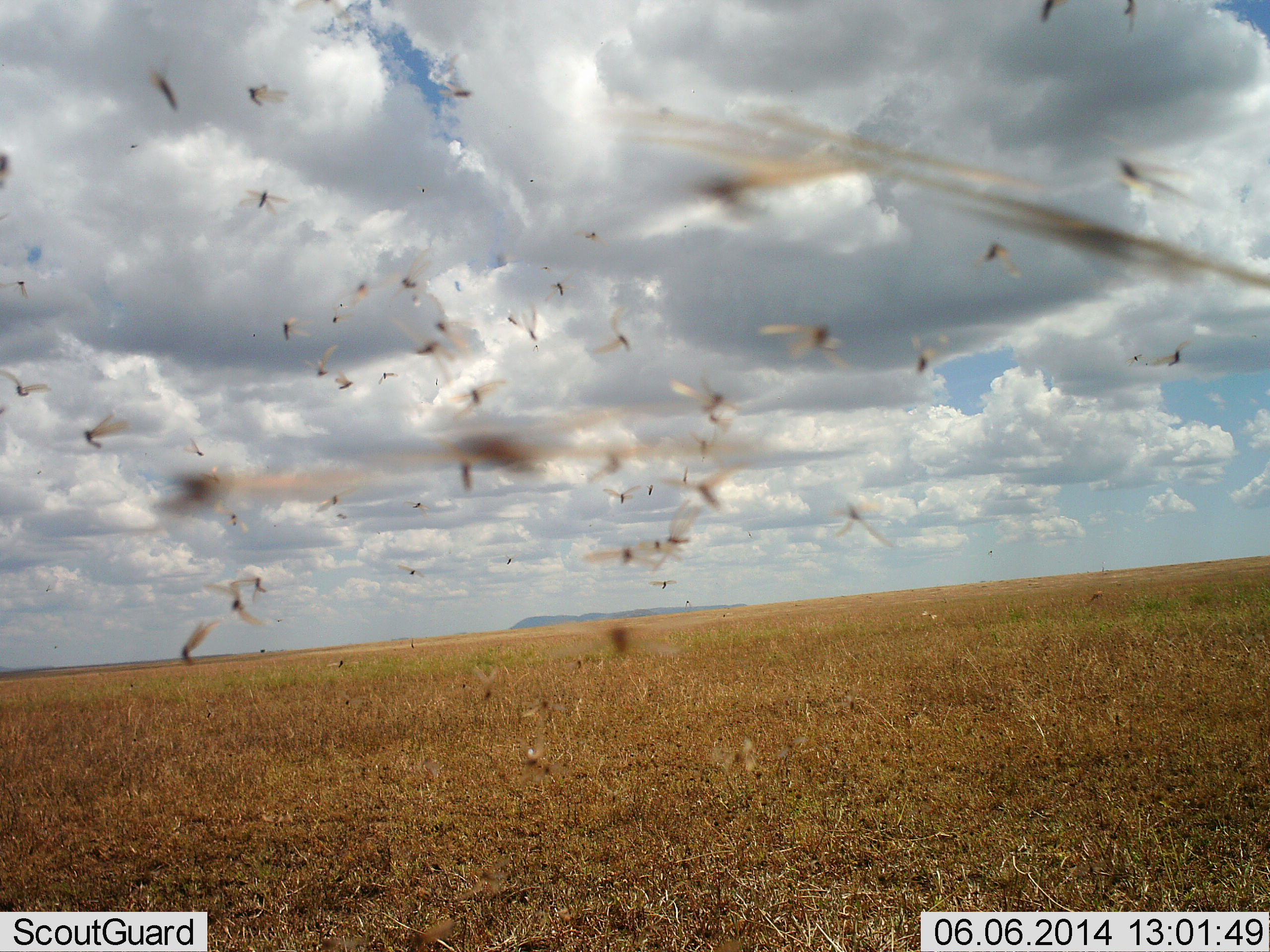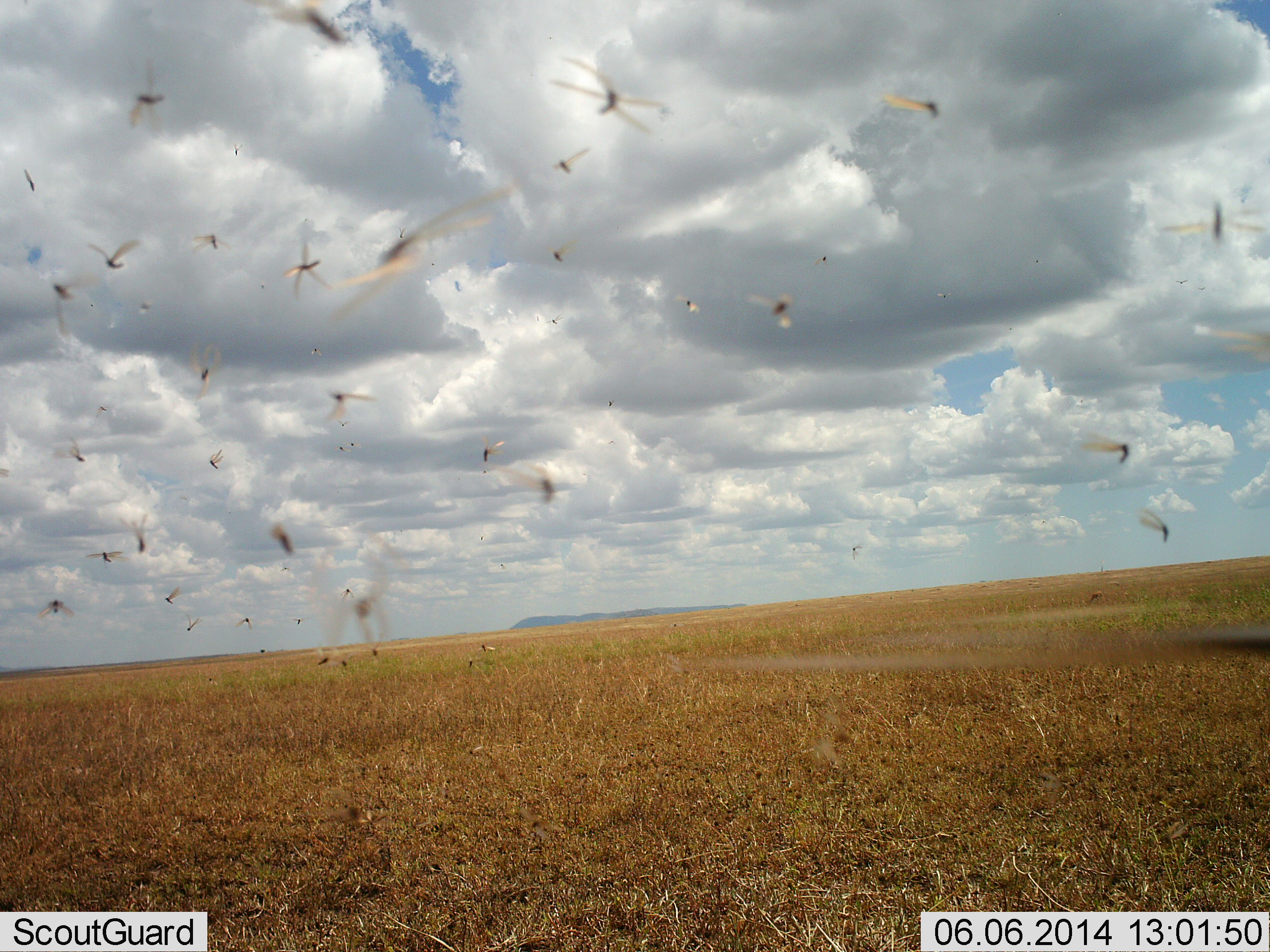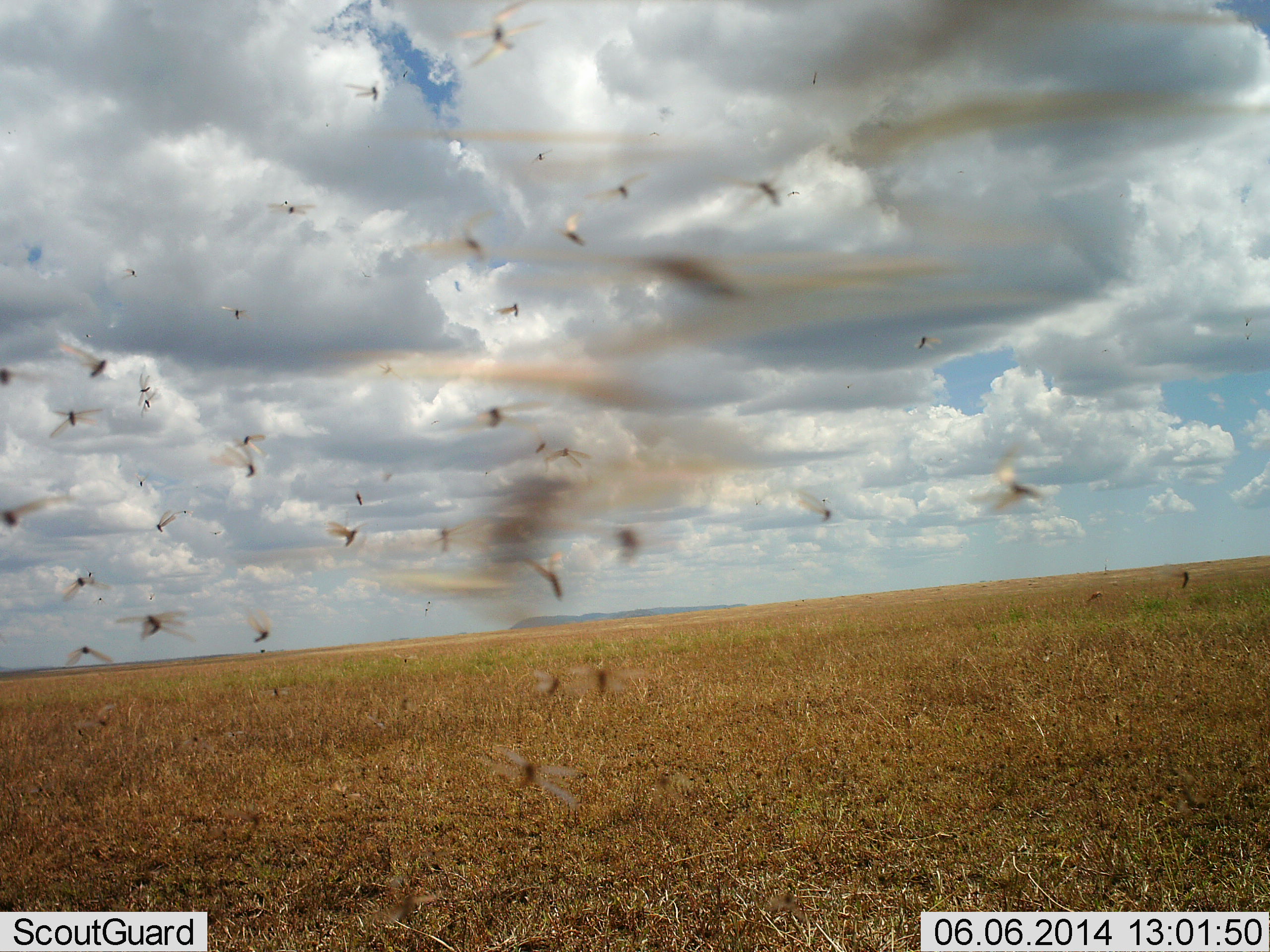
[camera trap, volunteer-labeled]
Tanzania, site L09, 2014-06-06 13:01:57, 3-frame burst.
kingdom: Animalia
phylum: Arthropoda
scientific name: Arthropoda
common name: arthropods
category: insectspider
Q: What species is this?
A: Insectspider (arthropods) (Arthropoda).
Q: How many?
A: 11-50.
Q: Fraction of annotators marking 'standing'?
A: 0%.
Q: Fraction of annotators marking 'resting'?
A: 0%.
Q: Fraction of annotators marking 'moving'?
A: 100%.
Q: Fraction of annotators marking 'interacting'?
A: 0%.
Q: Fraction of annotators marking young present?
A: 0%.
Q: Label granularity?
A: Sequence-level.